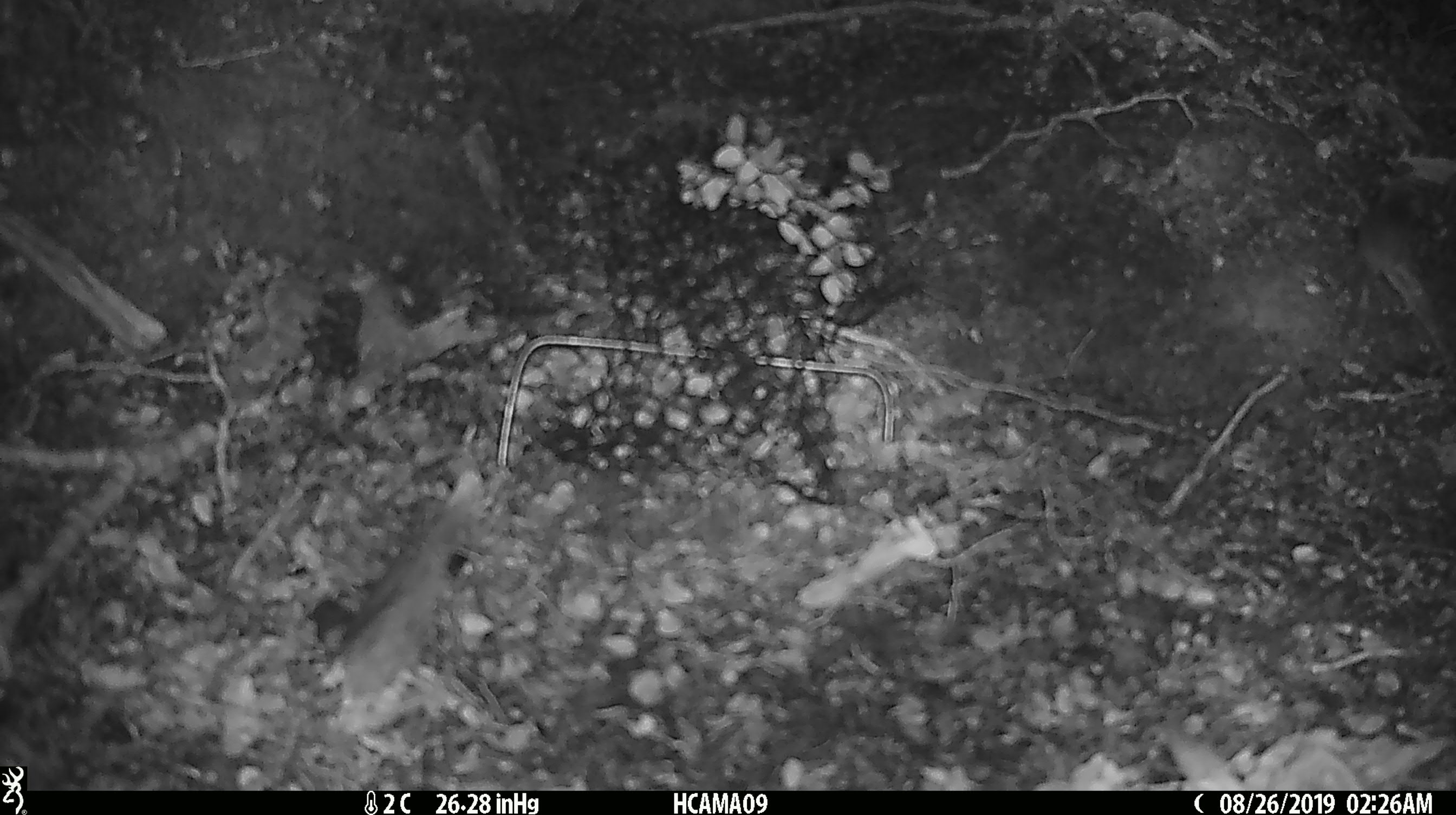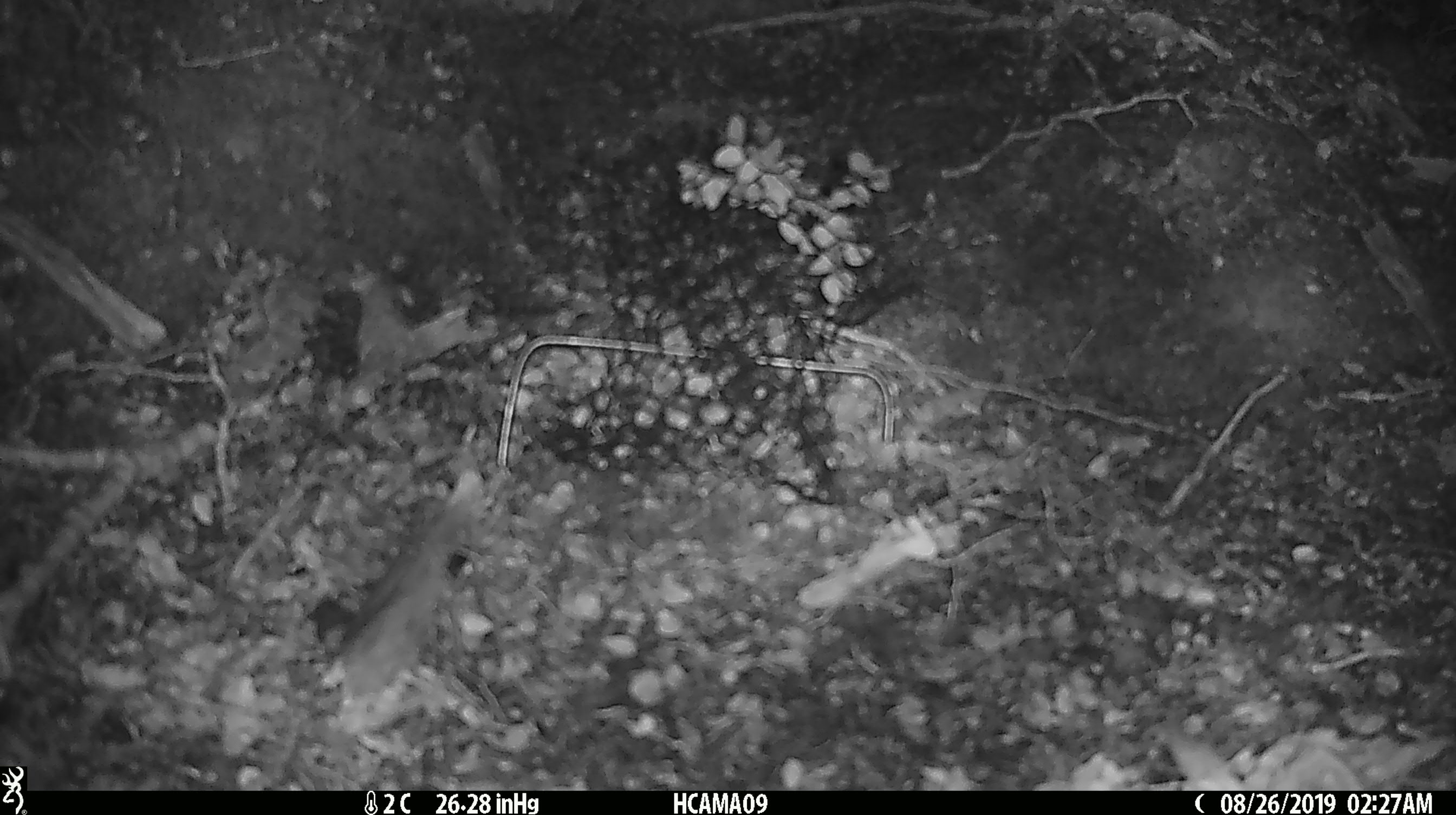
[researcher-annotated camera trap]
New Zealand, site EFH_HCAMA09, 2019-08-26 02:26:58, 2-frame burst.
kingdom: Animalia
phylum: Chordata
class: Mammalia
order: Rodentia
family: Muridae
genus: Mus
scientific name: Mus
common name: mouse